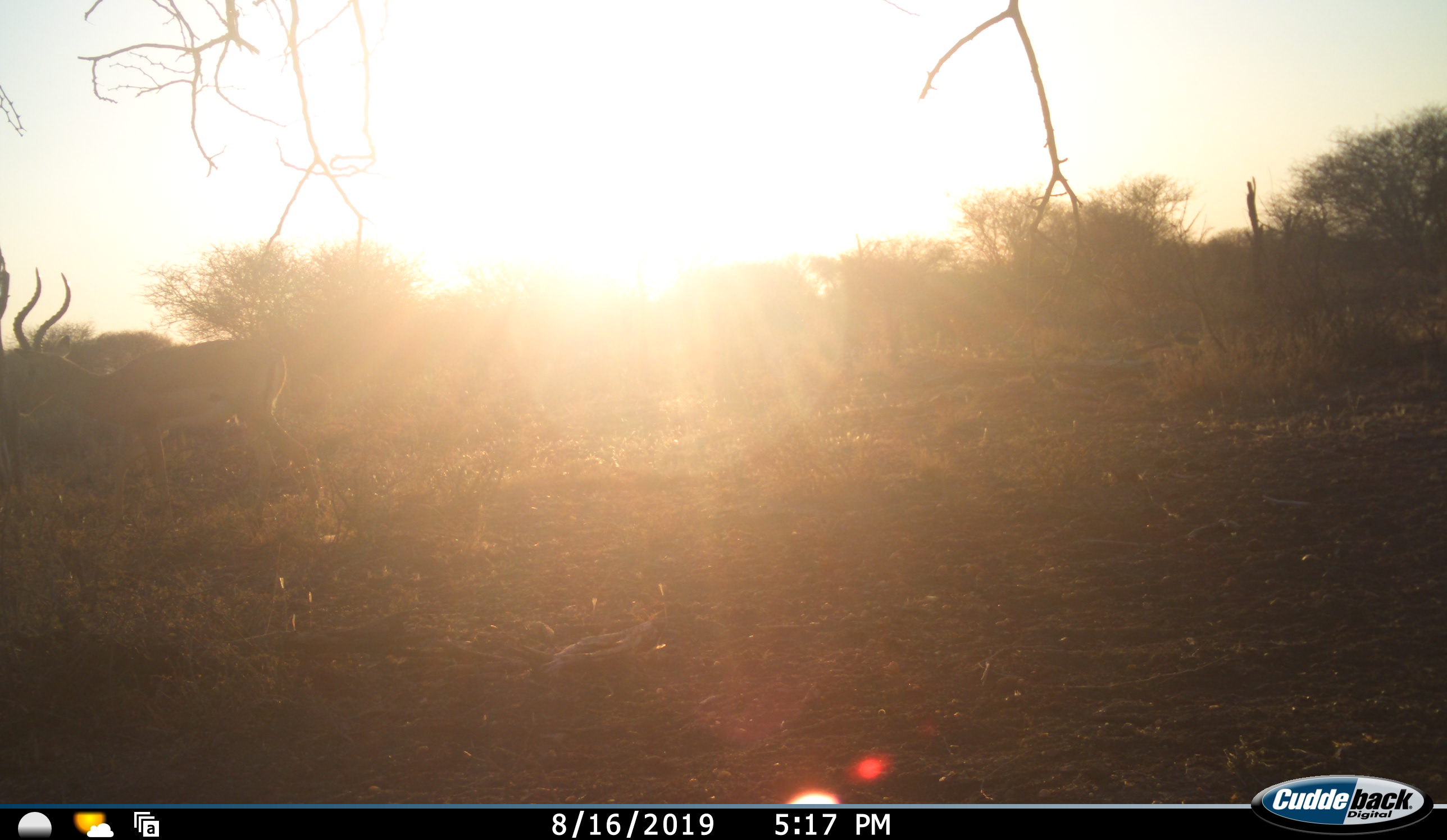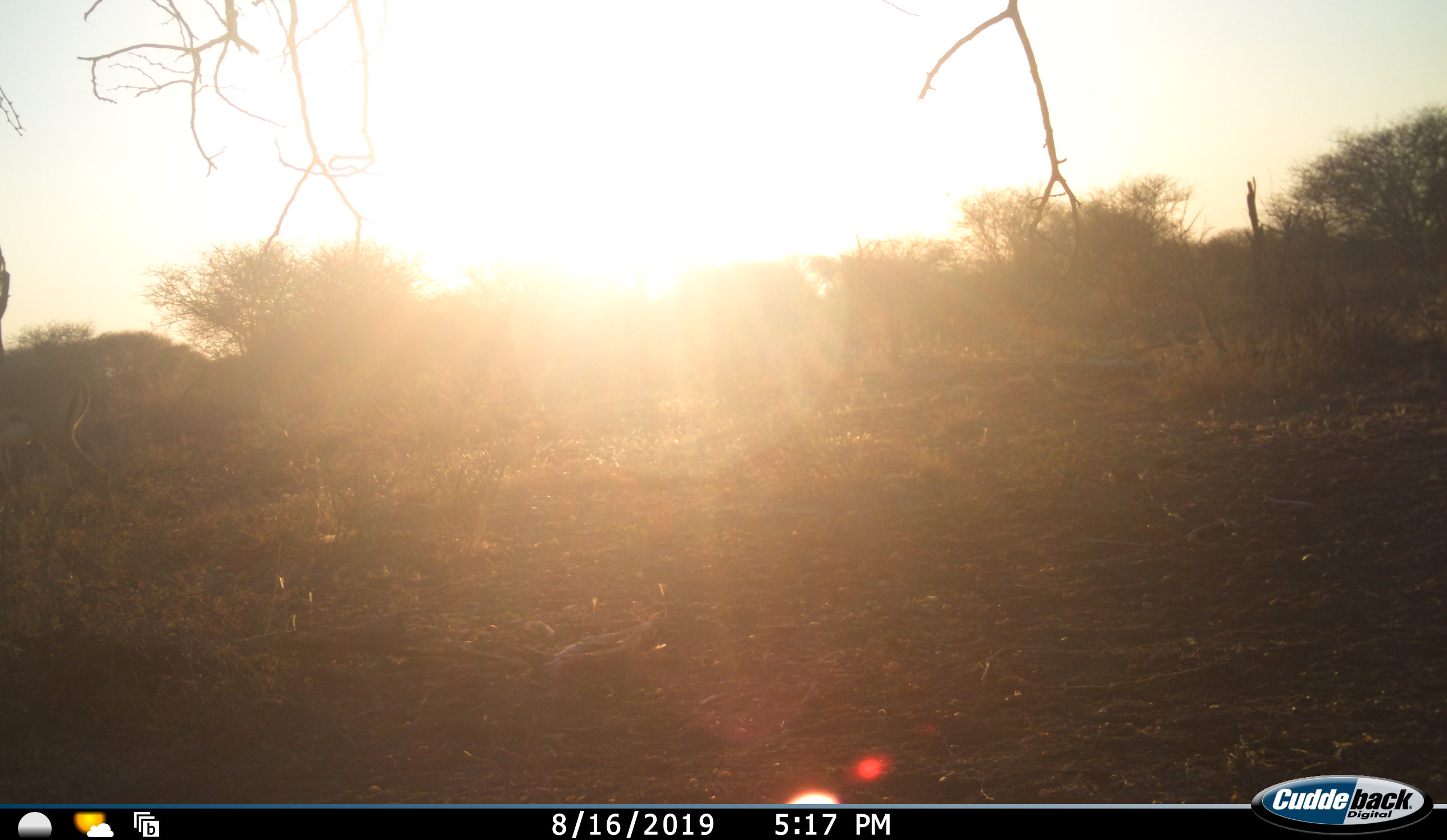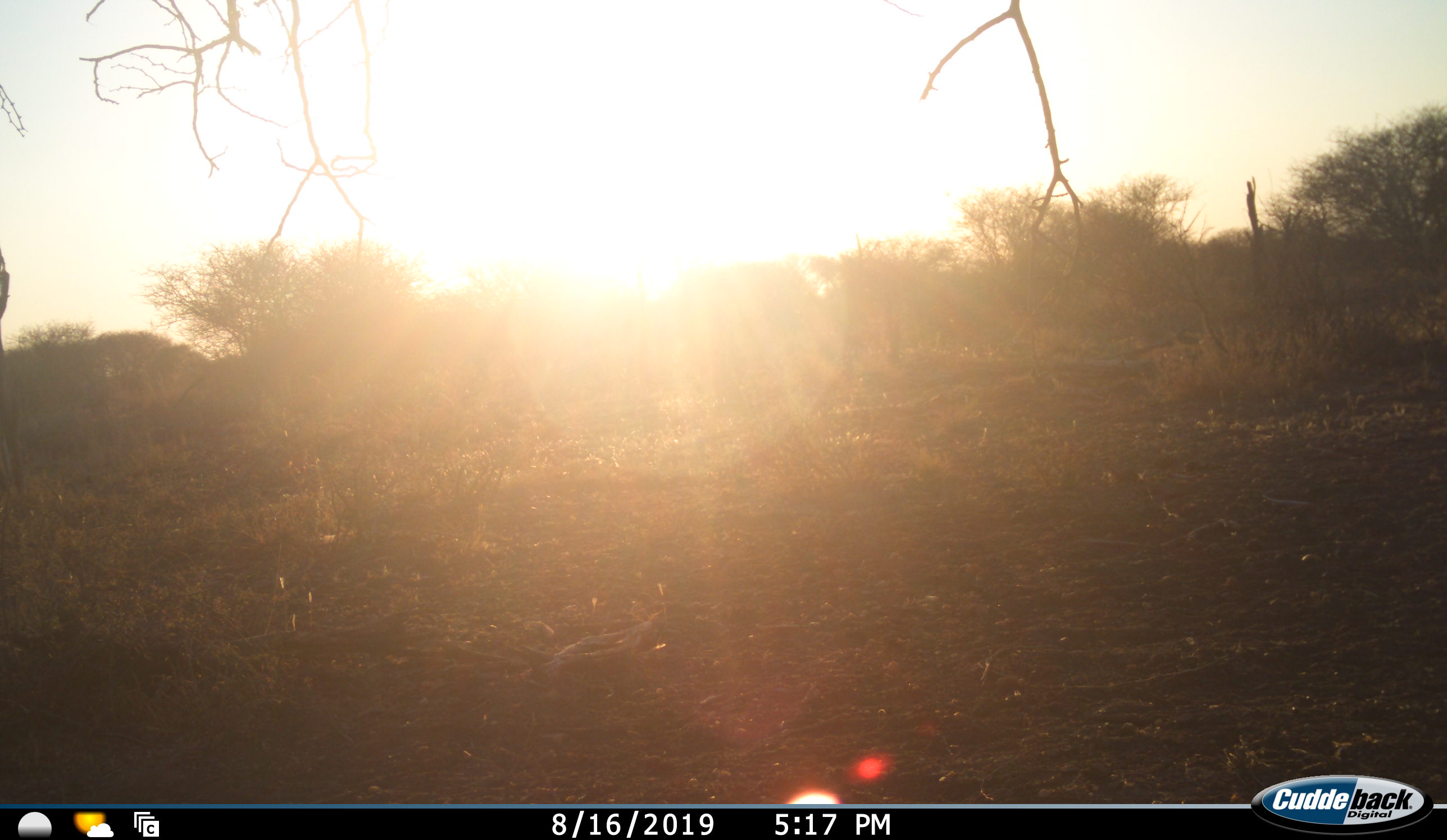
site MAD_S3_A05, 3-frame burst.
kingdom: Animalia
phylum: Chordata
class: Mammalia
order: Artiodactyla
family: Bovidae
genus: Aepyceros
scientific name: Aepyceros melampus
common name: impala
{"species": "impala (Aepyceros melampus)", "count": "1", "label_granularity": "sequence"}